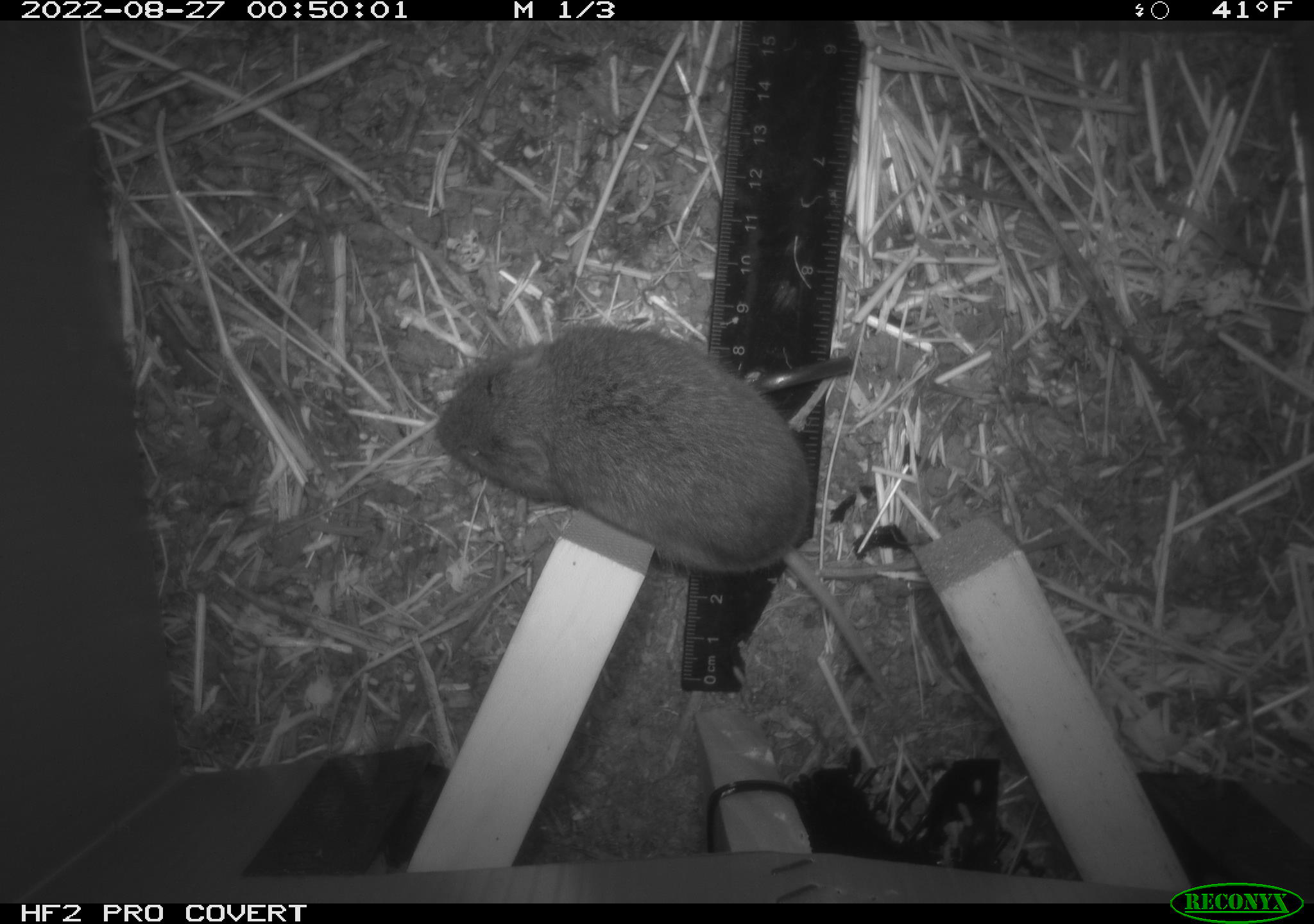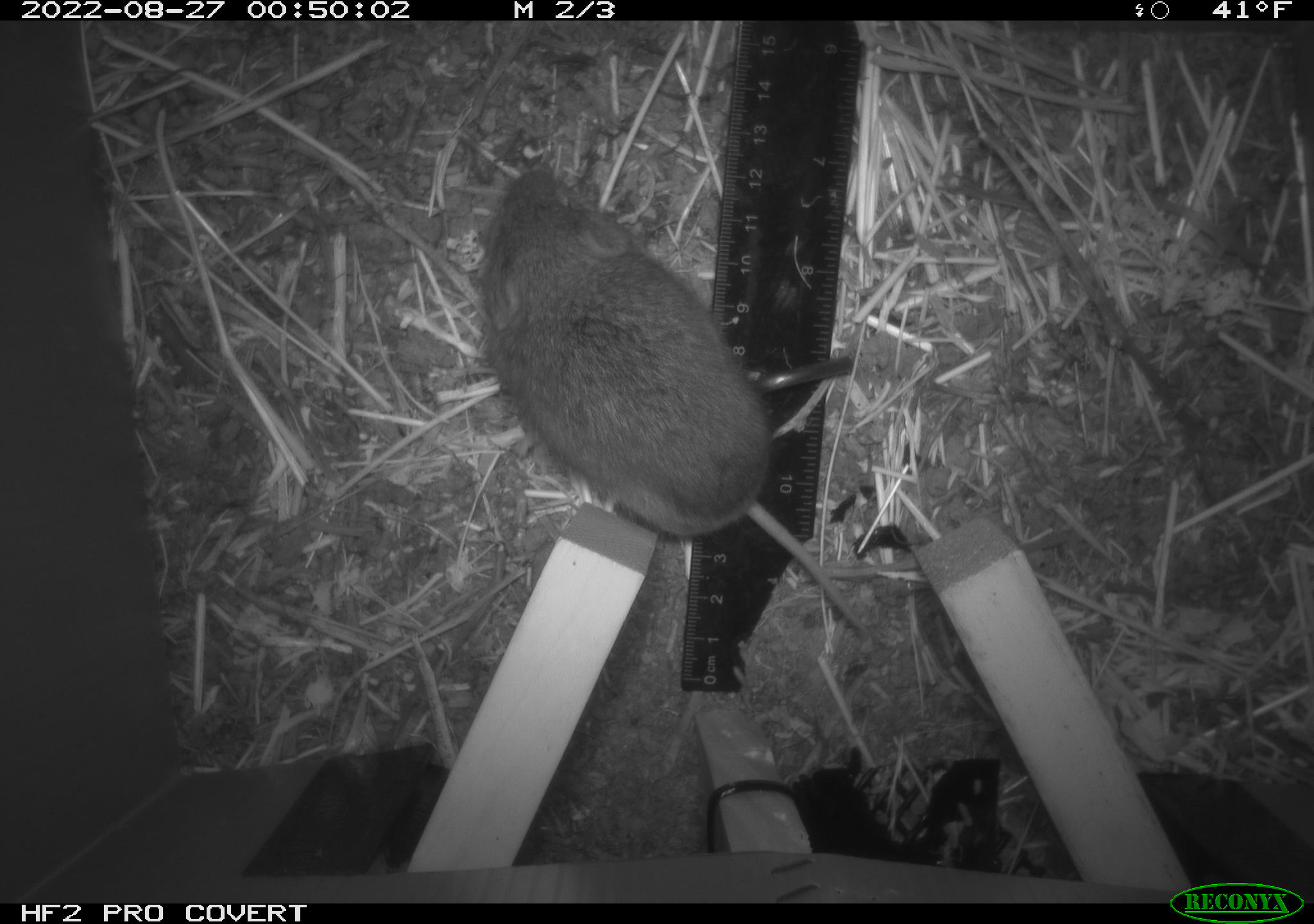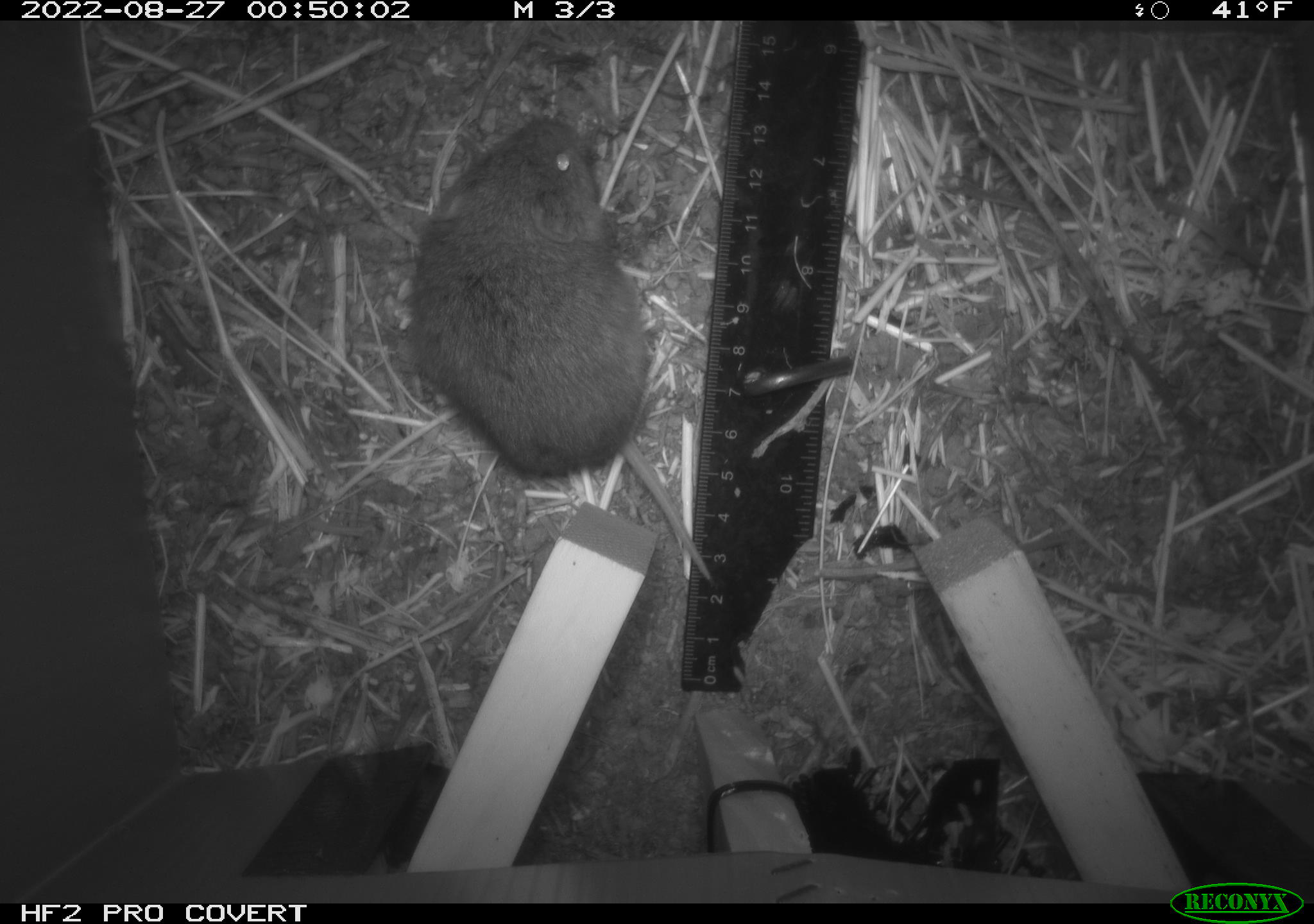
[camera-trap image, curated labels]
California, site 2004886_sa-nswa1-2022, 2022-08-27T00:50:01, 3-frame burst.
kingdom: Animalia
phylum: Chordata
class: Mammalia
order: Rodentia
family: Cricetidae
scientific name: Cricetidae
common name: hamsters, voles, lemmings, and allies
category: cricetidae family